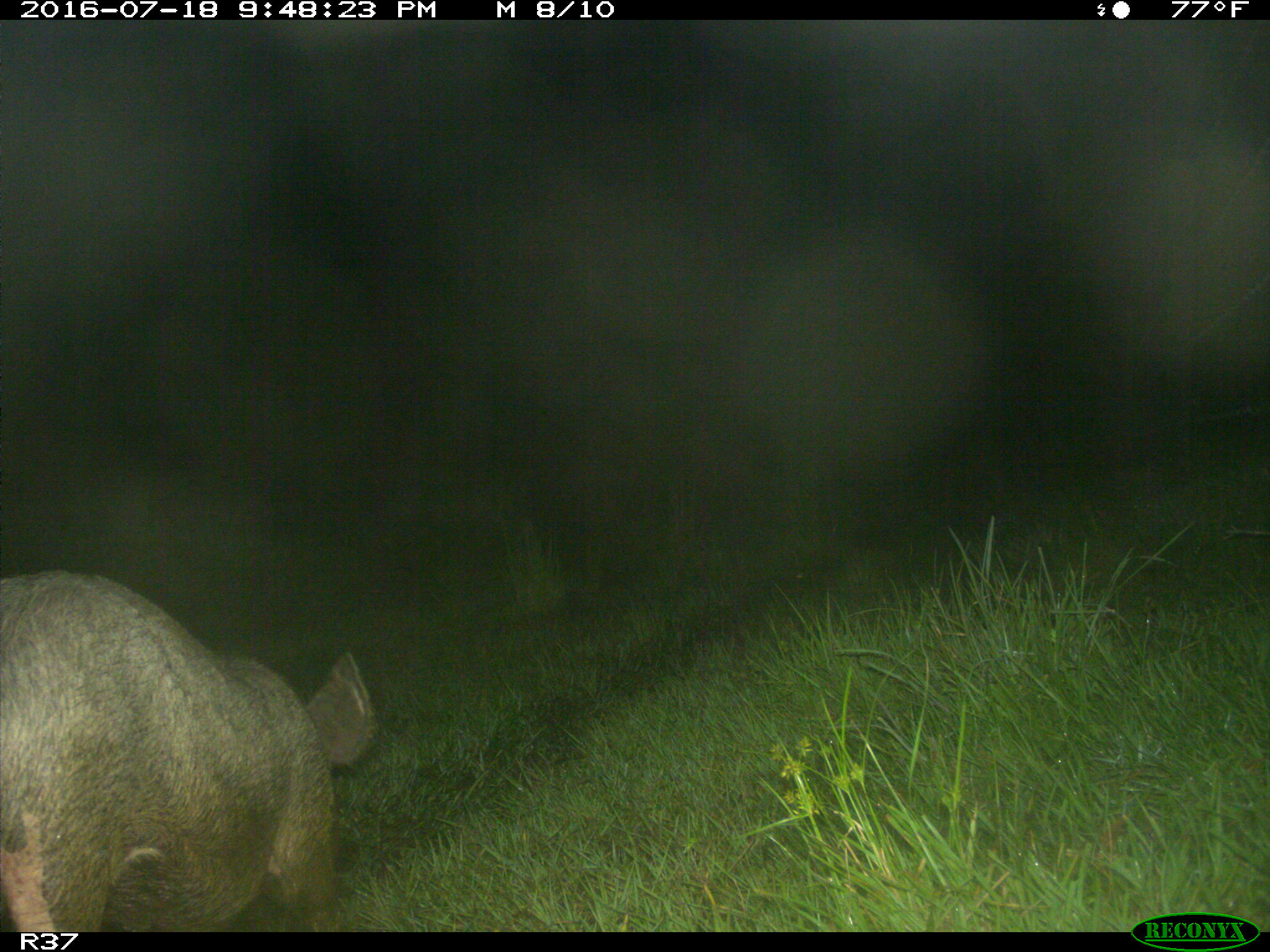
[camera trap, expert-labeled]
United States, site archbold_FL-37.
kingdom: Animalia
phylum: Chordata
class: Mammalia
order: Artiodactyla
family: Suidae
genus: Sus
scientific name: Sus scrofa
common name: wild boar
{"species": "Sus scrofa (wild boar)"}